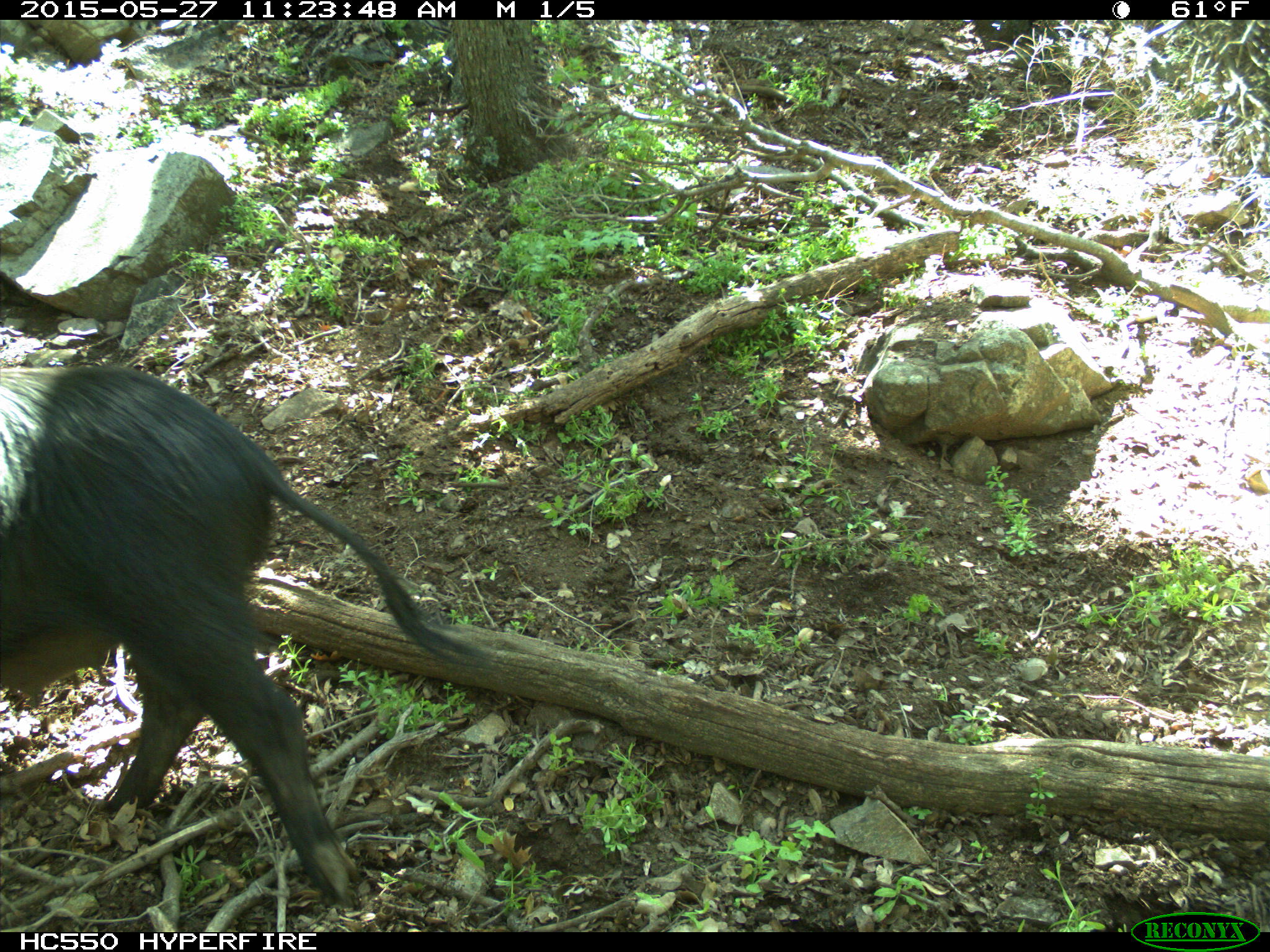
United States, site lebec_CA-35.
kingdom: Animalia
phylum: Chordata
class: Mammalia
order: Artiodactyla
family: Suidae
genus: Sus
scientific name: Sus scrofa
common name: wild boar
Sus scrofa (wild boar).